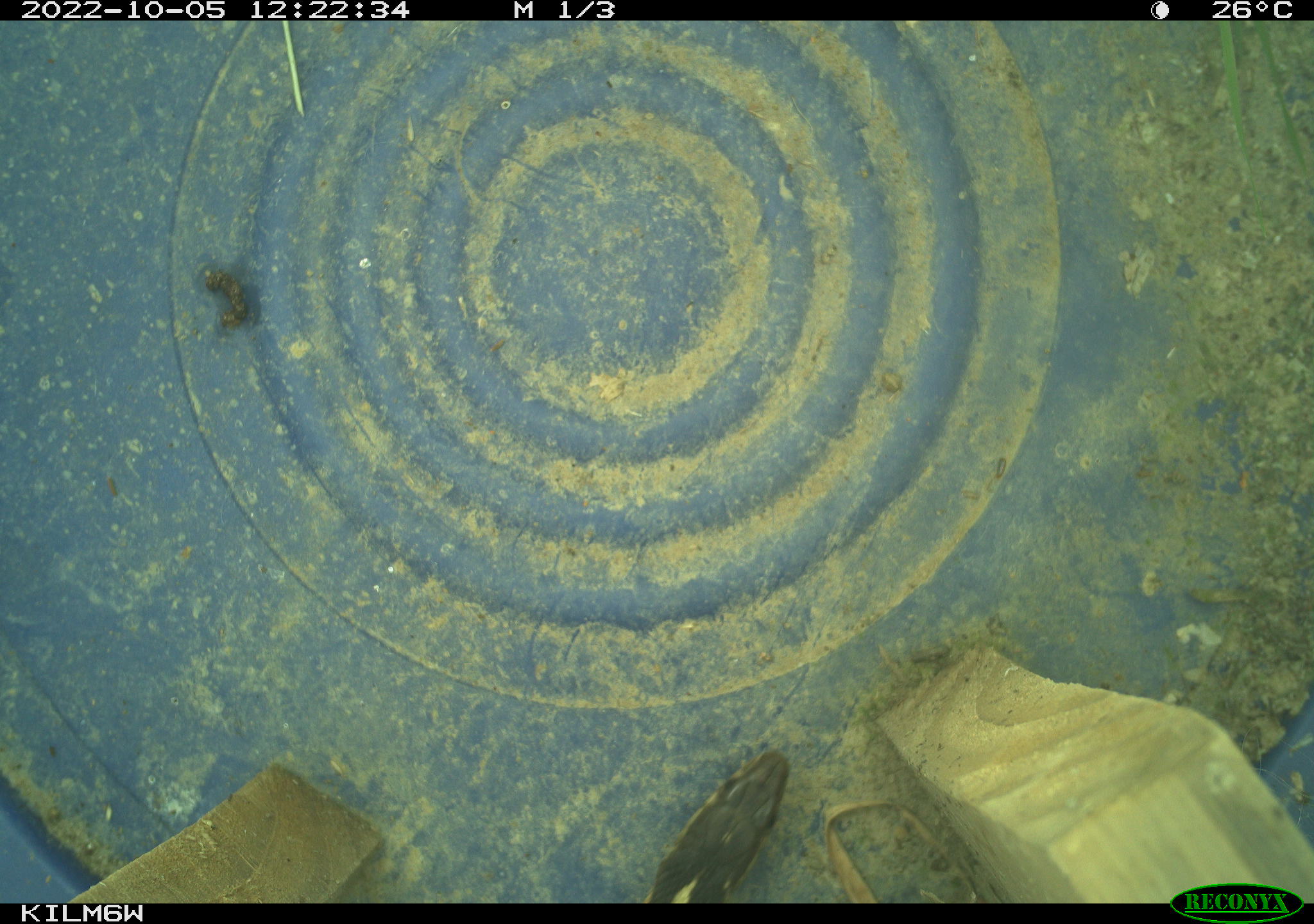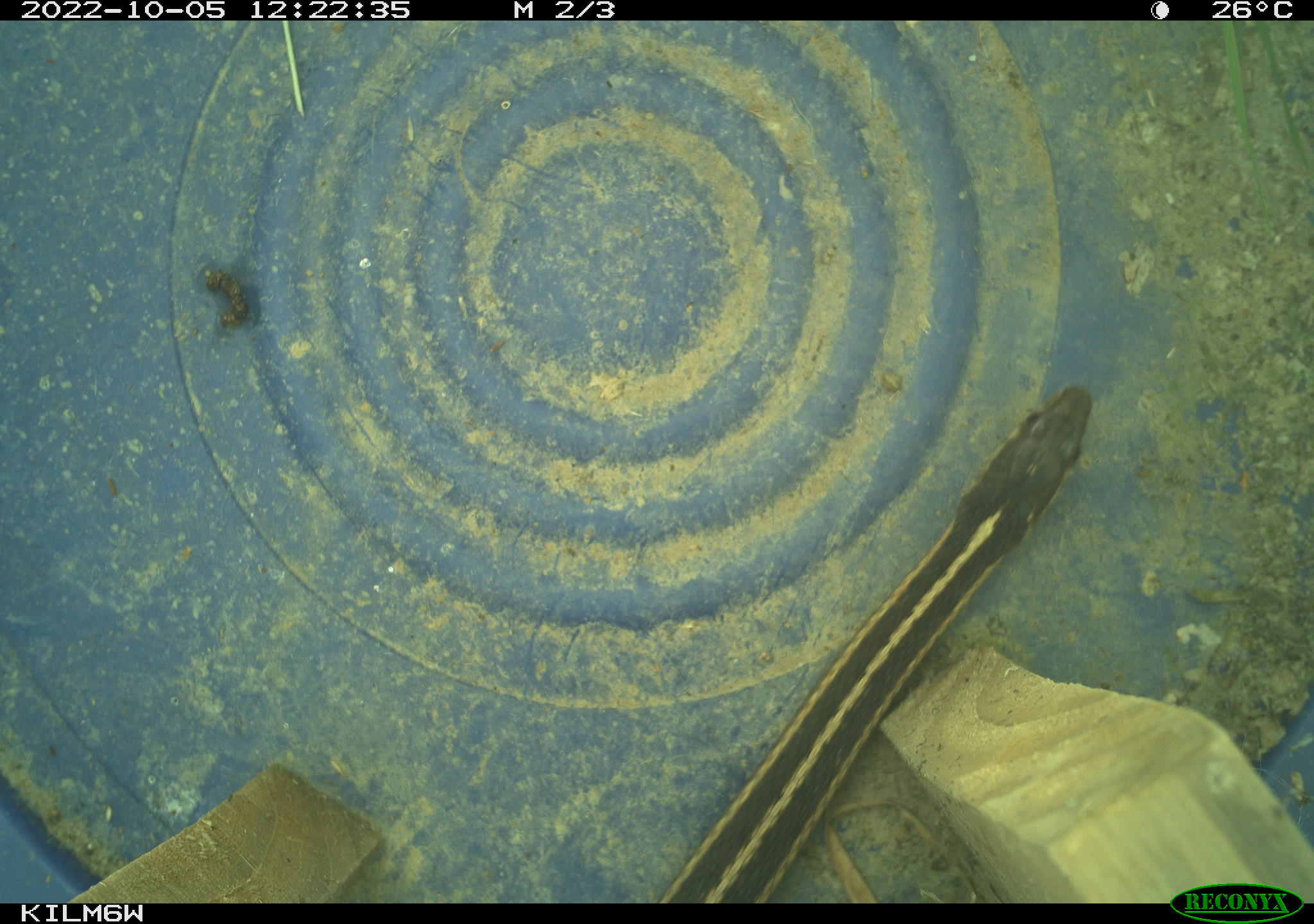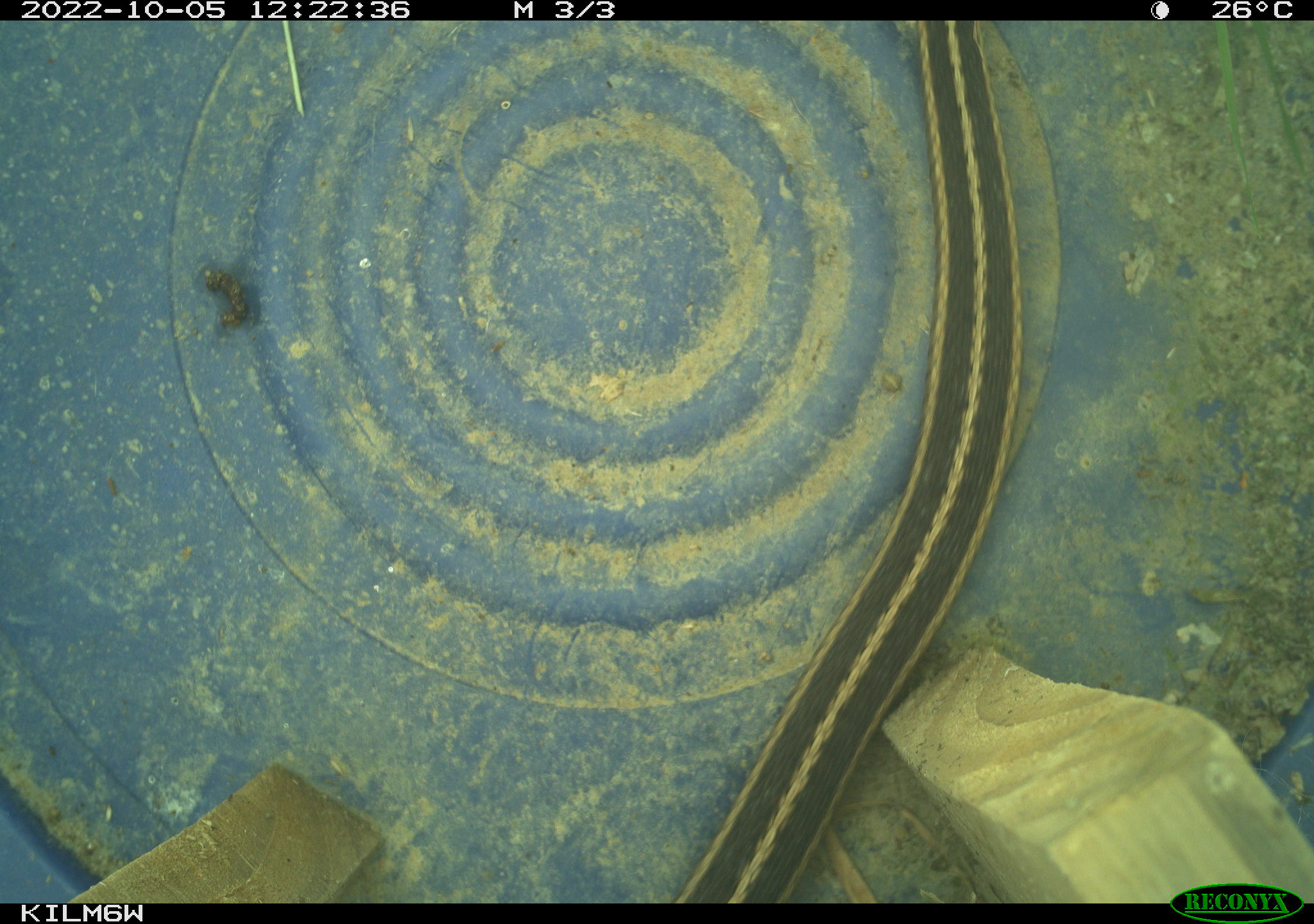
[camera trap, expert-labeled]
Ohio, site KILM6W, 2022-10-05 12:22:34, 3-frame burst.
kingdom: Animalia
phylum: Chordata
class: Reptilia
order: Squamata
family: Colubridae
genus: Thamnophis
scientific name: Thamnophis sirtalis sirtalis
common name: eastern gartersnake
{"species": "eastern gartersnake (Thamnophis sirtalis sirtalis)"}